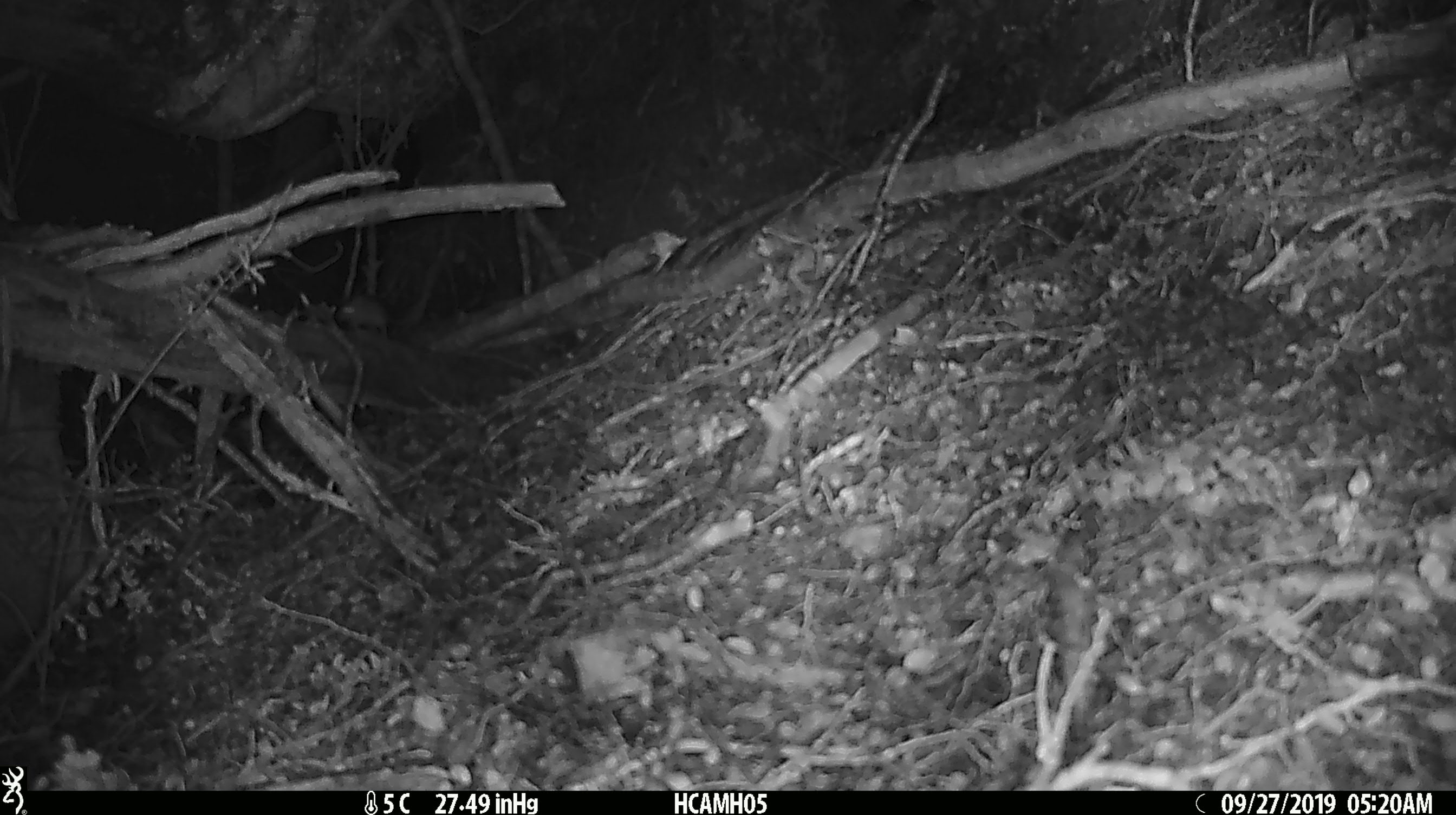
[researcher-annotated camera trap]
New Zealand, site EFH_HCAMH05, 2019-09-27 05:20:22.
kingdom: Animalia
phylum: Chordata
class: Mammalia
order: Rodentia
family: Muridae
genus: Mus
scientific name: Mus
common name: mouse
Mouse (Mus).